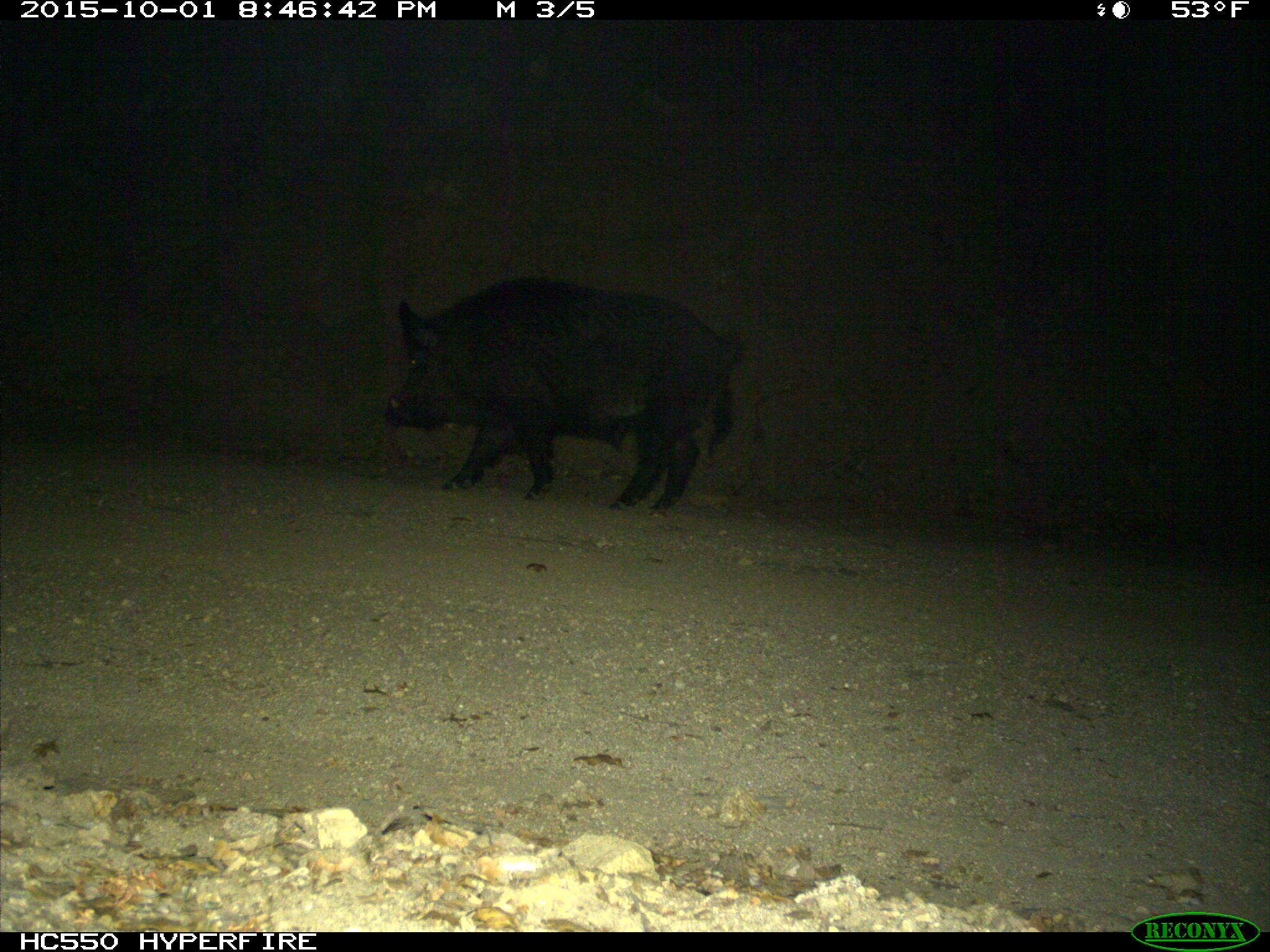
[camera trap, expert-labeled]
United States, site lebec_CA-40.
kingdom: Animalia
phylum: Chordata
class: Mammalia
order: Artiodactyla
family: Suidae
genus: Sus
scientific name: Sus scrofa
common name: wild boar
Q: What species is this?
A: Sus scrofa (wild boar).